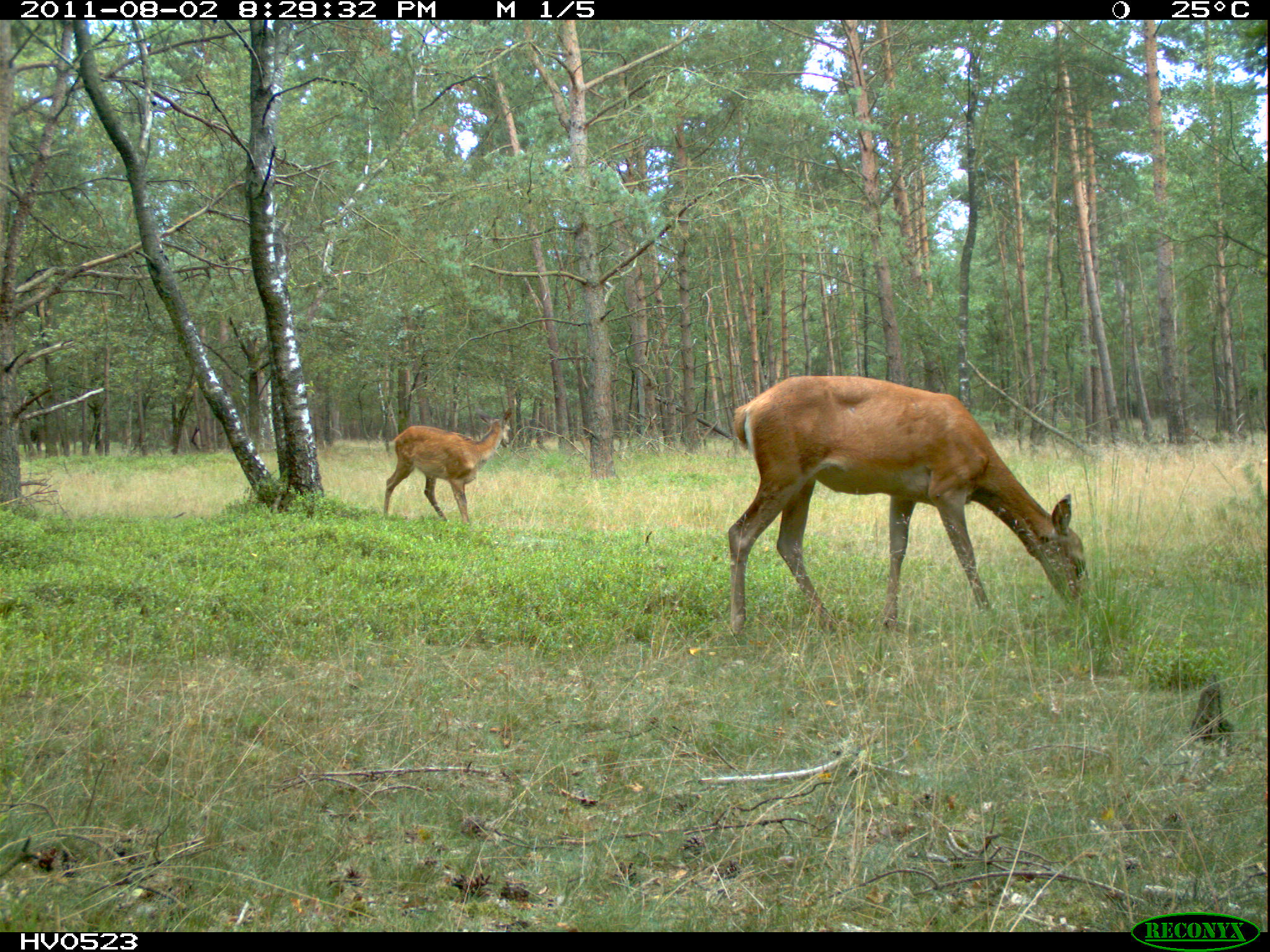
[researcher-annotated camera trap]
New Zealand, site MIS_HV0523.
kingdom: Animalia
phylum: Chordata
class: Mammalia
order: Artiodactyla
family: Cervidae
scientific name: Cervidae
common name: deer